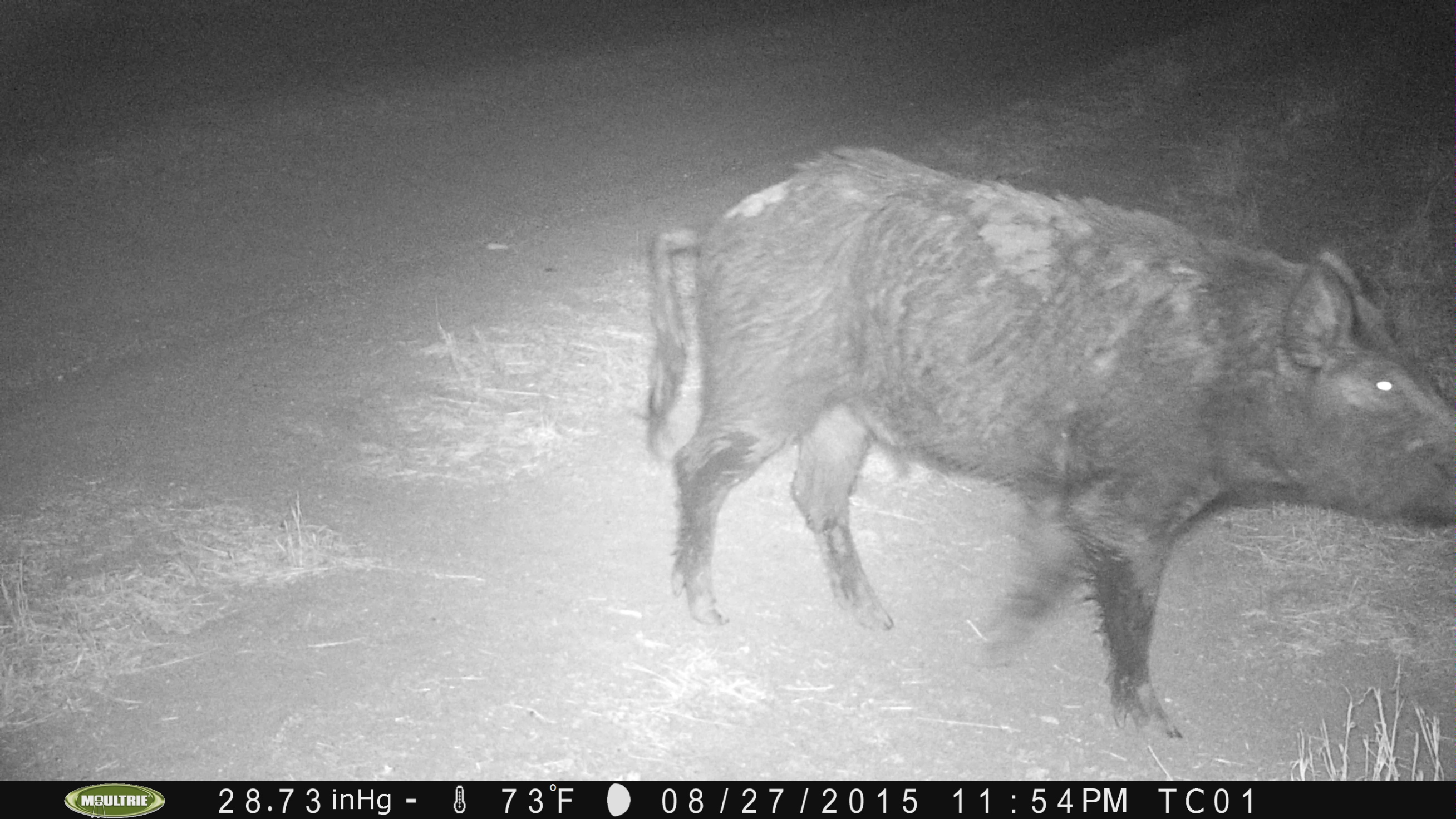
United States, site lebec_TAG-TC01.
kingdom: Animalia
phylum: Chordata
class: Mammalia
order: Artiodactyla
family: Suidae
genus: Sus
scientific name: Sus scrofa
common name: wild boar